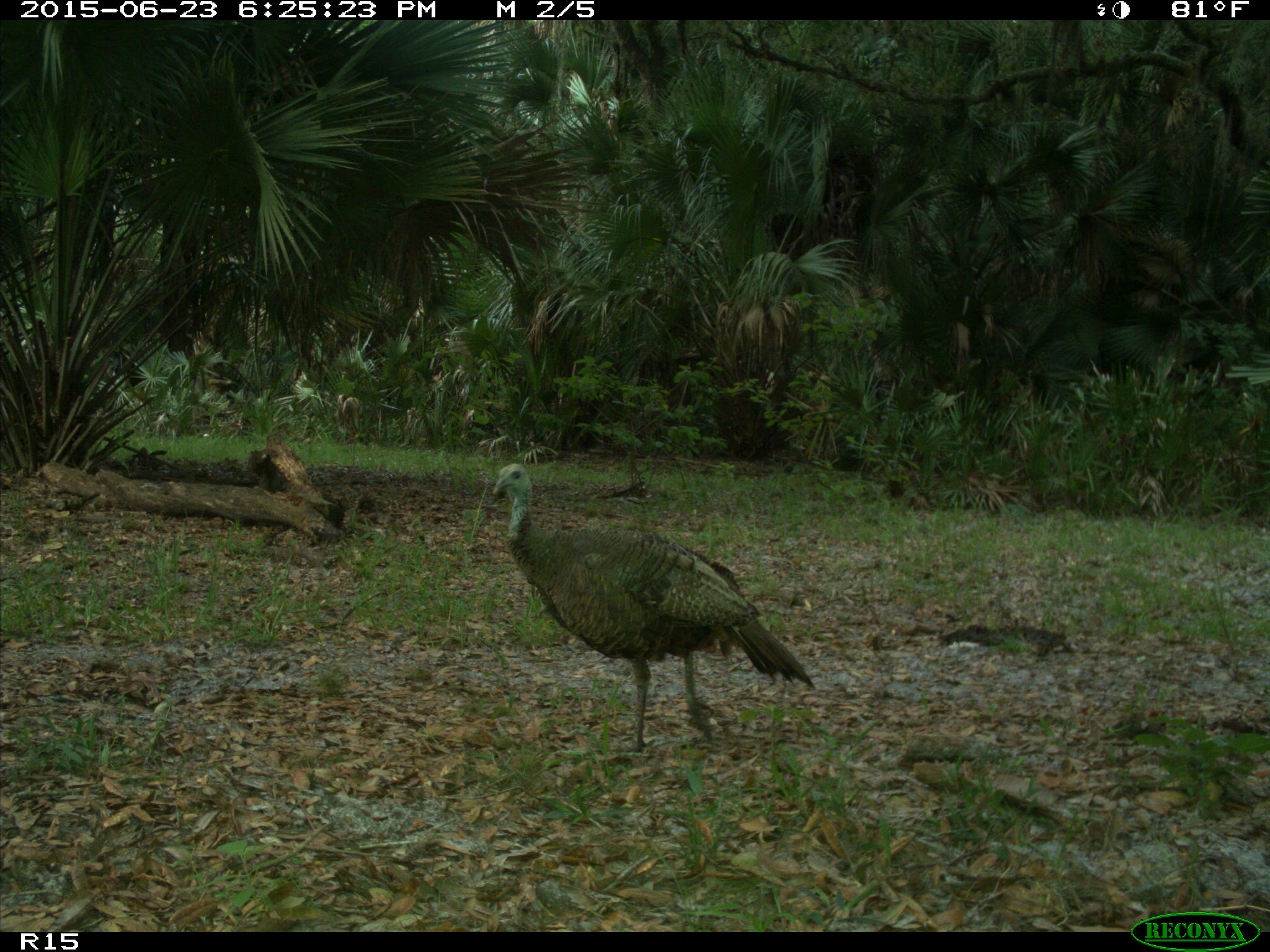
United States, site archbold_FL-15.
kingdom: Animalia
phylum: Chordata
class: Aves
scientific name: Aves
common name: birds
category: unidentified bird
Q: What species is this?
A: Unidentified bird (birds) (Aves).